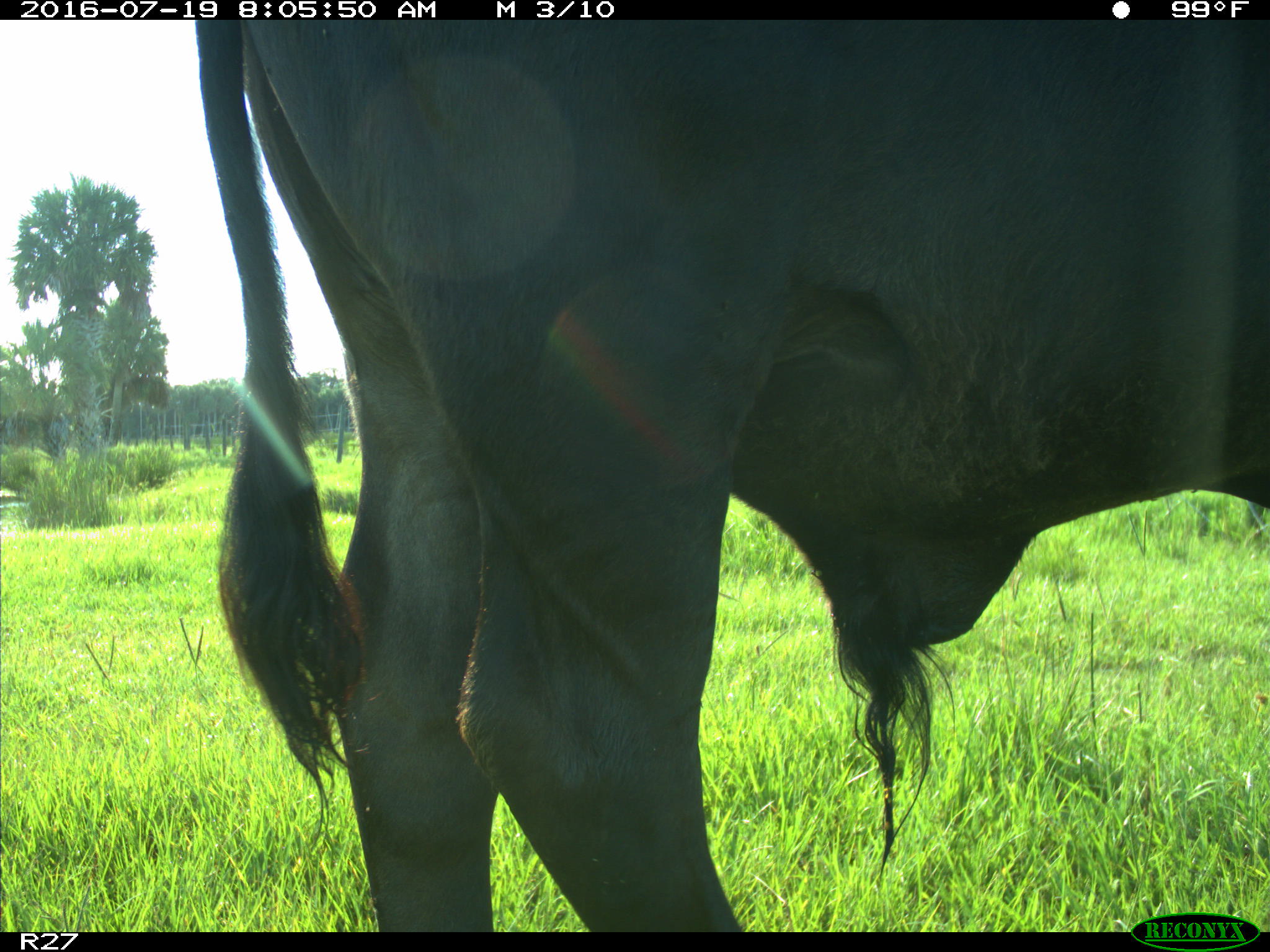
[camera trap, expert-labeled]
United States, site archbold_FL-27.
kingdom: Animalia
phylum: Chordata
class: Mammalia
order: Artiodactyla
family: Bovidae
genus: Bos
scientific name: Bos taurus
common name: domestic cow